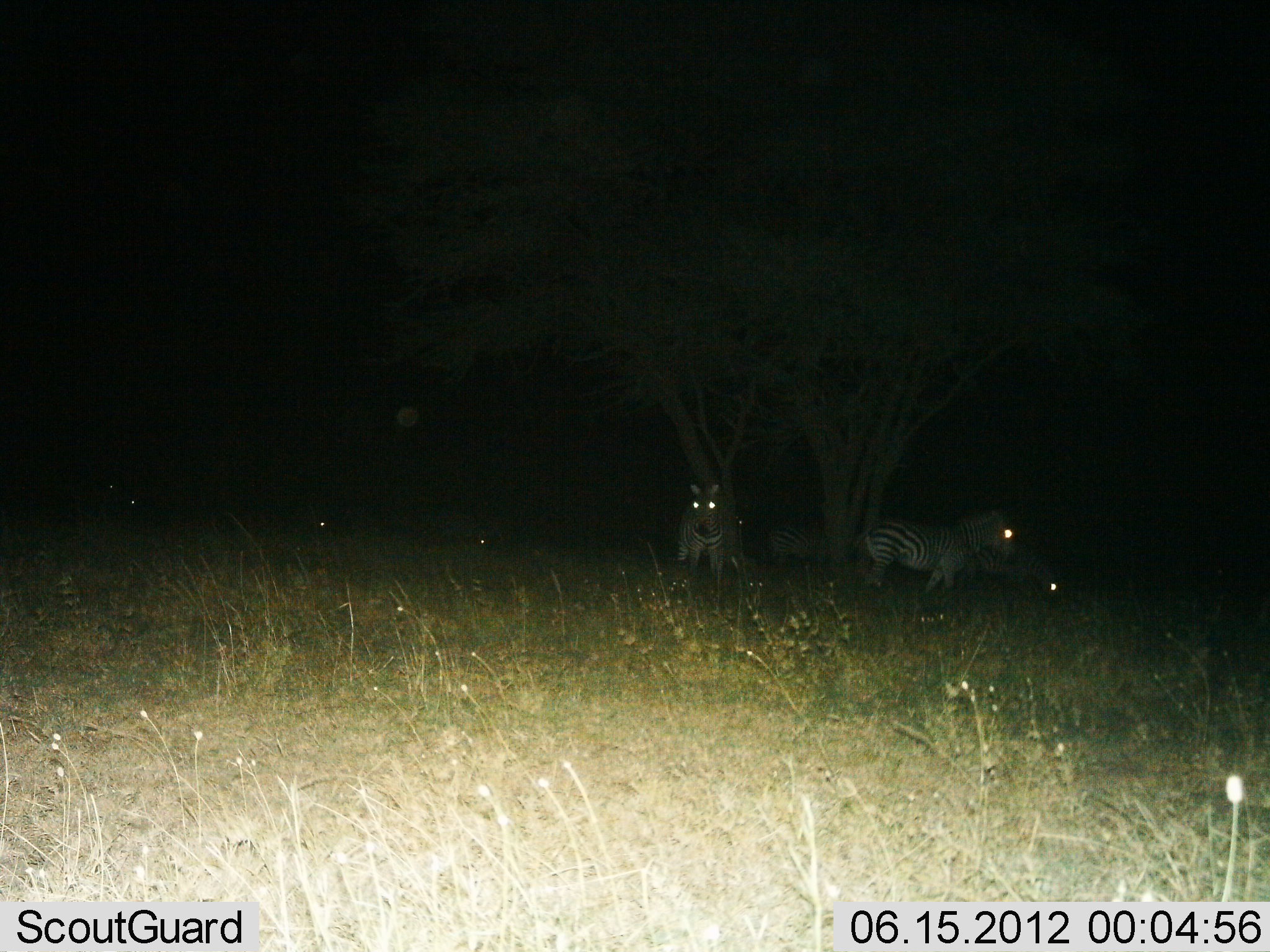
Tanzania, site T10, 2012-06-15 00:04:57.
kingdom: Animalia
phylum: Chordata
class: Mammalia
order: Perissodactyla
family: Equidae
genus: Equus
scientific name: Equus quagga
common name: plains zebra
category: zebra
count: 4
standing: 90%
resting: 10%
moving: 10%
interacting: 0%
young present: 0%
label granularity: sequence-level